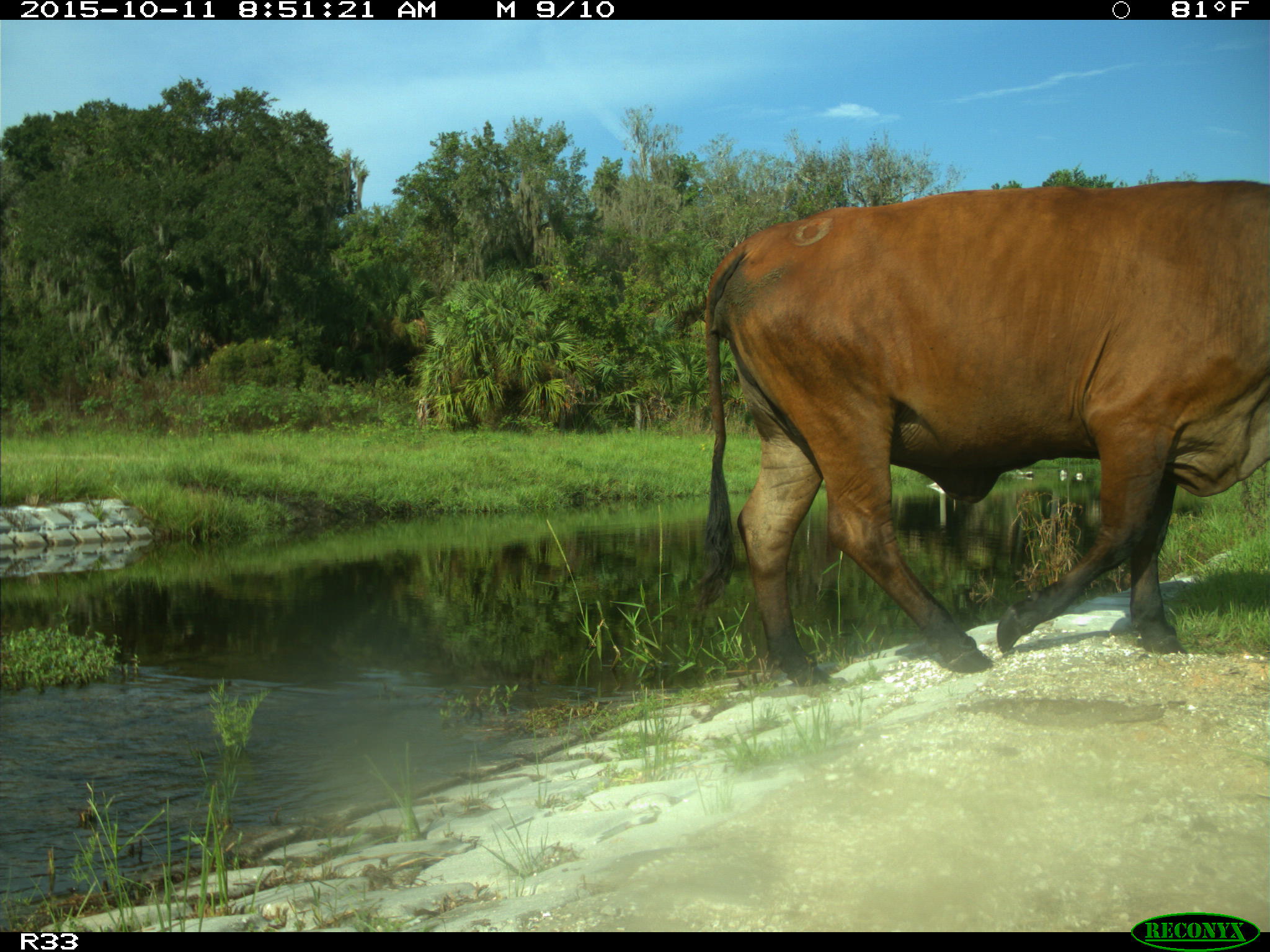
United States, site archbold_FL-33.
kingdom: Animalia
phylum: Chordata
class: Mammalia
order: Artiodactyla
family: Bovidae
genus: Bos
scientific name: Bos taurus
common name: domestic cow